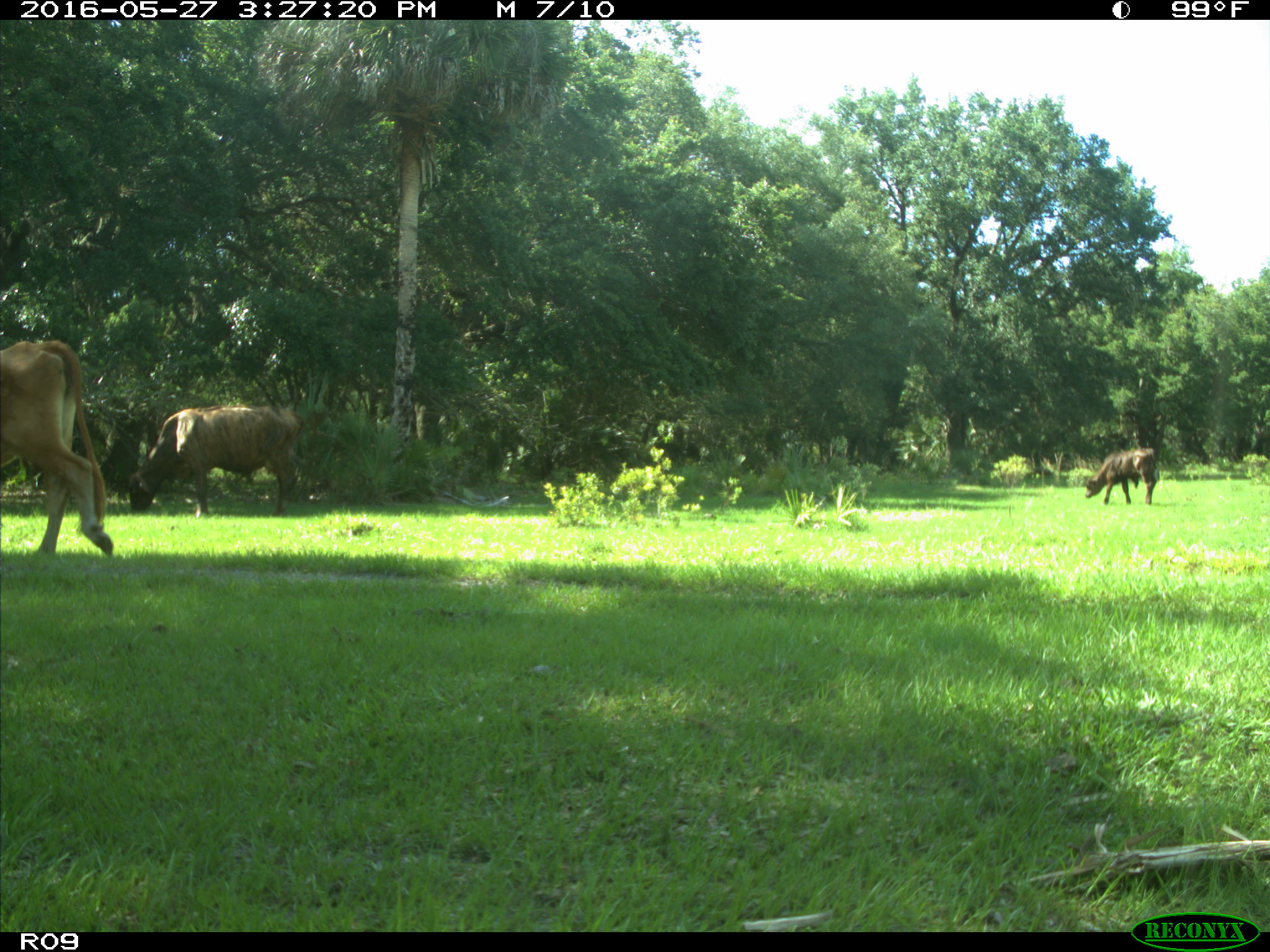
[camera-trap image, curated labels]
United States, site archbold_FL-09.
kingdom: Animalia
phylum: Chordata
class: Mammalia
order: Artiodactyla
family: Bovidae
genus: Bos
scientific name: Bos taurus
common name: domestic cow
Bos taurus (domestic cow).